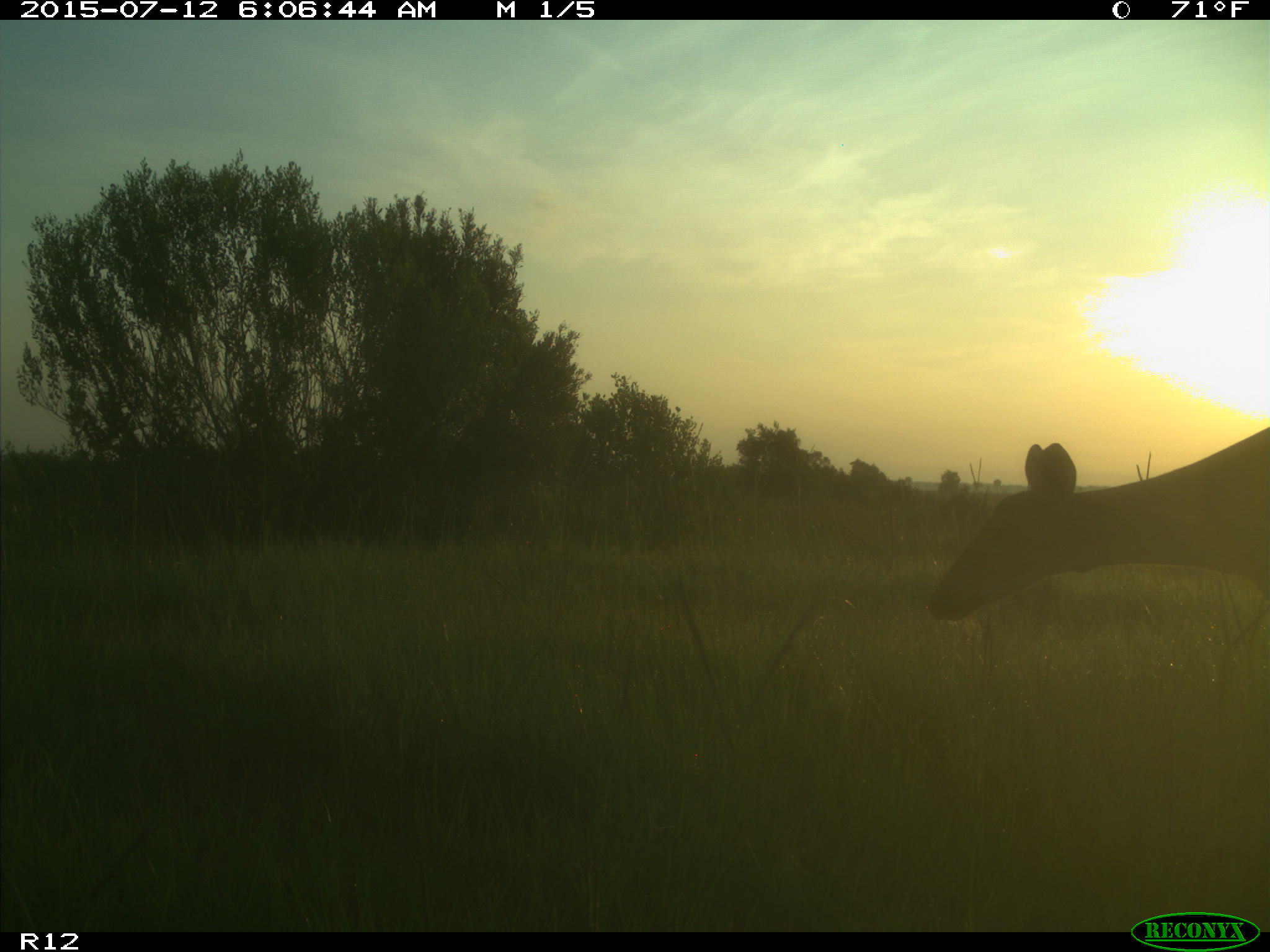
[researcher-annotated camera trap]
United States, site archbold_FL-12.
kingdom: Animalia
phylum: Chordata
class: Mammalia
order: Artiodactyla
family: Cervidae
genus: Odocoileus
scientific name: Odocoileus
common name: deer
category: unidentified deer